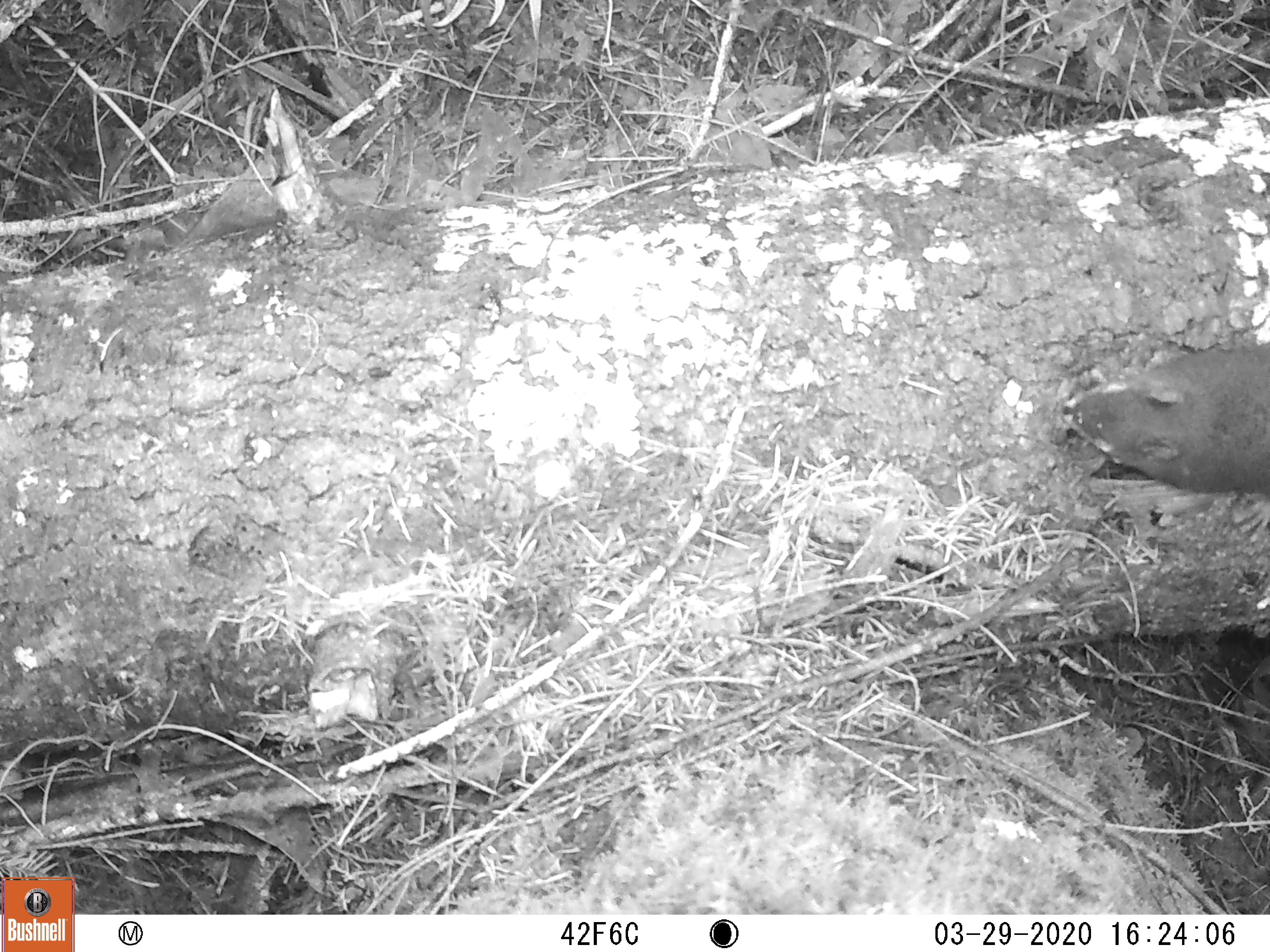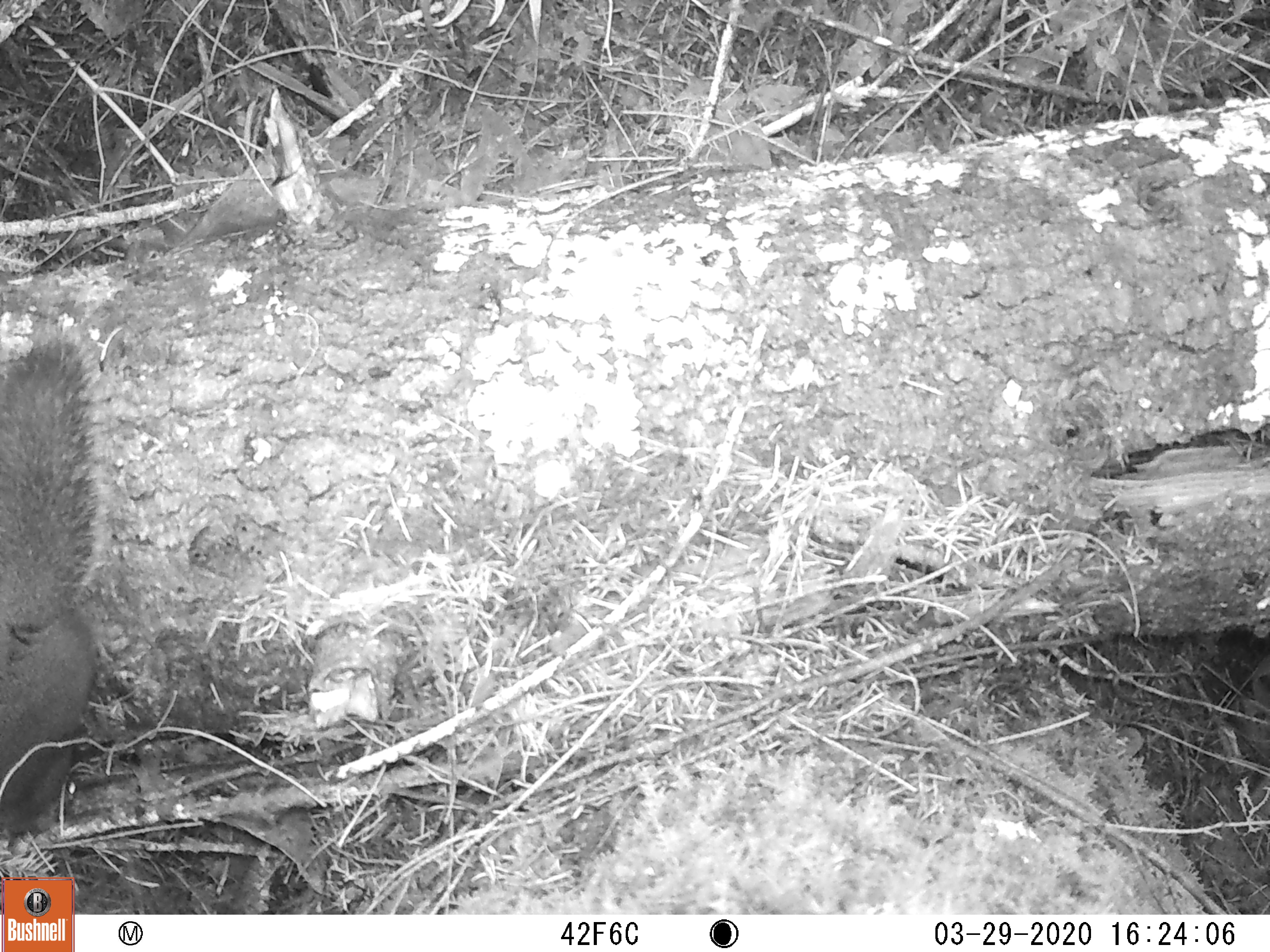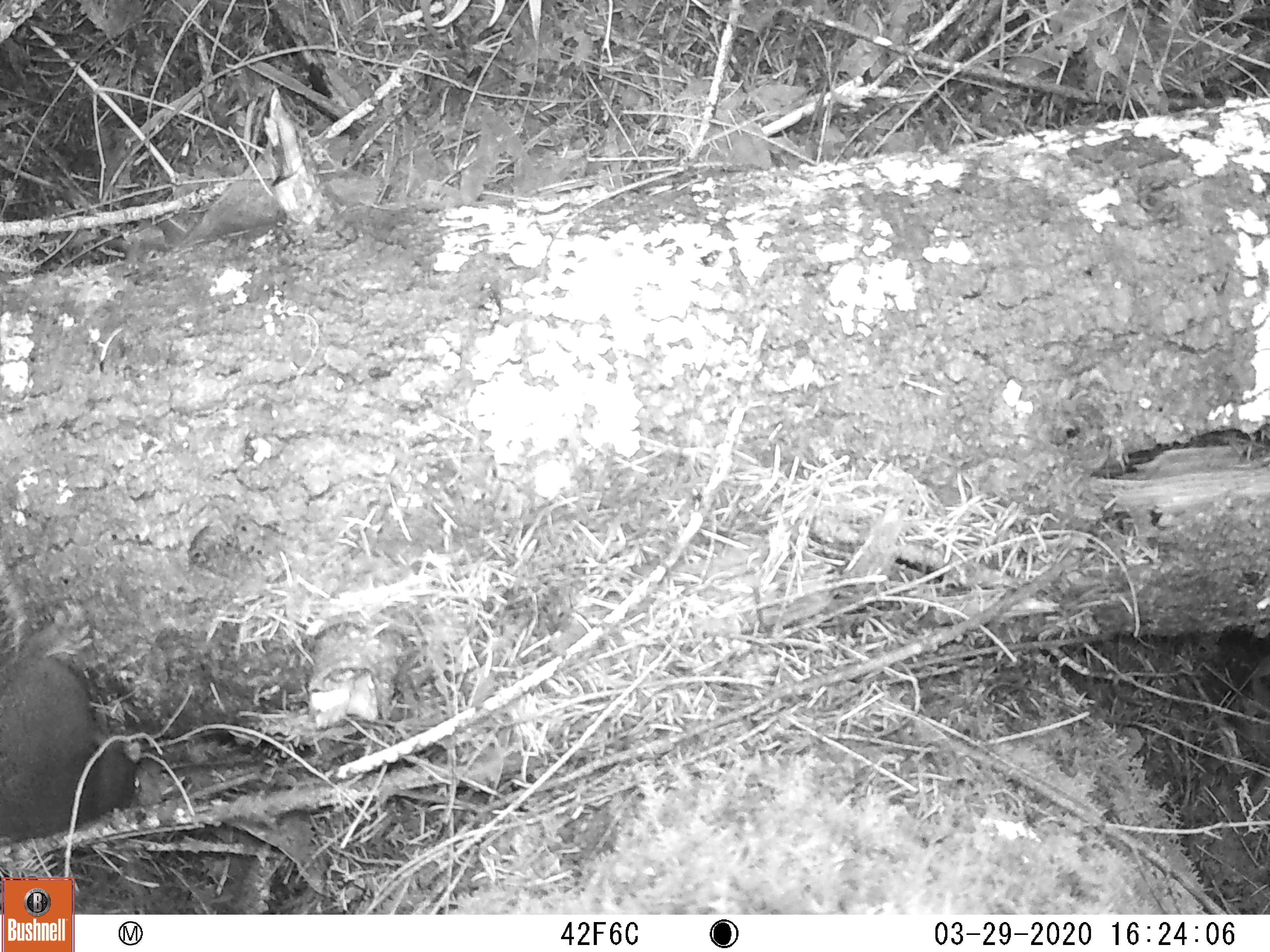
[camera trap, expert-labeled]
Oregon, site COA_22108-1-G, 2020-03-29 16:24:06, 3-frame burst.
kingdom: Animalia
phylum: Chordata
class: Mammalia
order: Rodentia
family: Sciuridae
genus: Tamiasciurus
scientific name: Tamiasciurus douglasii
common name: douglas squirrel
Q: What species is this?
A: Douglas squirrel (Tamiasciurus douglasii).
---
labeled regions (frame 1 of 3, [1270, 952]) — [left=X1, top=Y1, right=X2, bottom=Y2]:
douglas squirrel: [left=1048, top=320, right=1269, bottom=514]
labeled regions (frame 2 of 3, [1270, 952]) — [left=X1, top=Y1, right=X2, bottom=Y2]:
douglas squirrel: [left=0, top=305, right=141, bottom=873]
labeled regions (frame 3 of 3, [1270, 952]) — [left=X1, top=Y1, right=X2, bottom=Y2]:
douglas squirrel: [left=1, top=529, right=165, bottom=870]